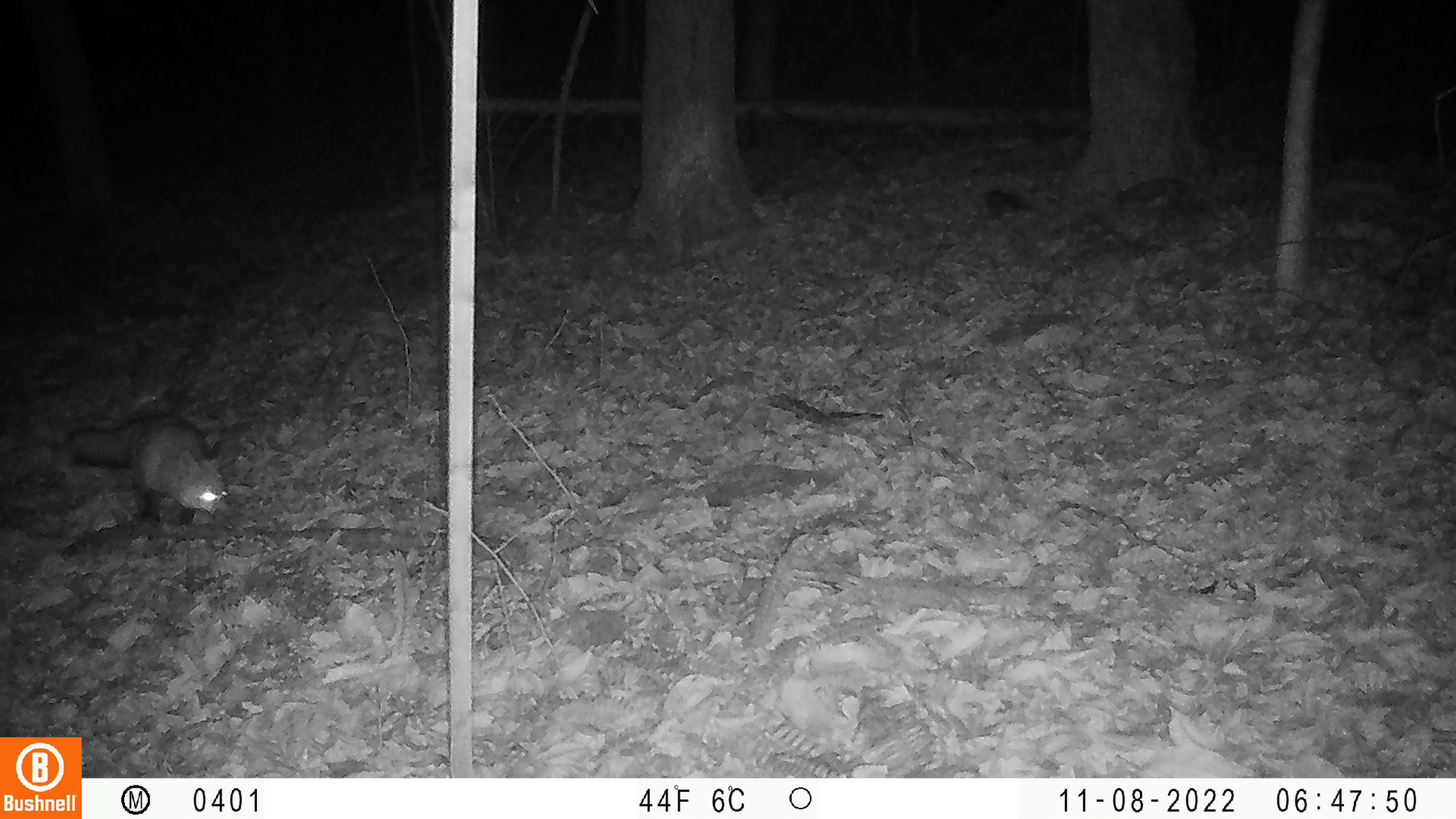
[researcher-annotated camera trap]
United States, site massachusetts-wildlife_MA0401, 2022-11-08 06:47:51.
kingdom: Animalia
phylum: Chordata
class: Mammalia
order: Carnivora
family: Canidae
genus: Vulpes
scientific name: Vulpes vulpes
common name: red fox